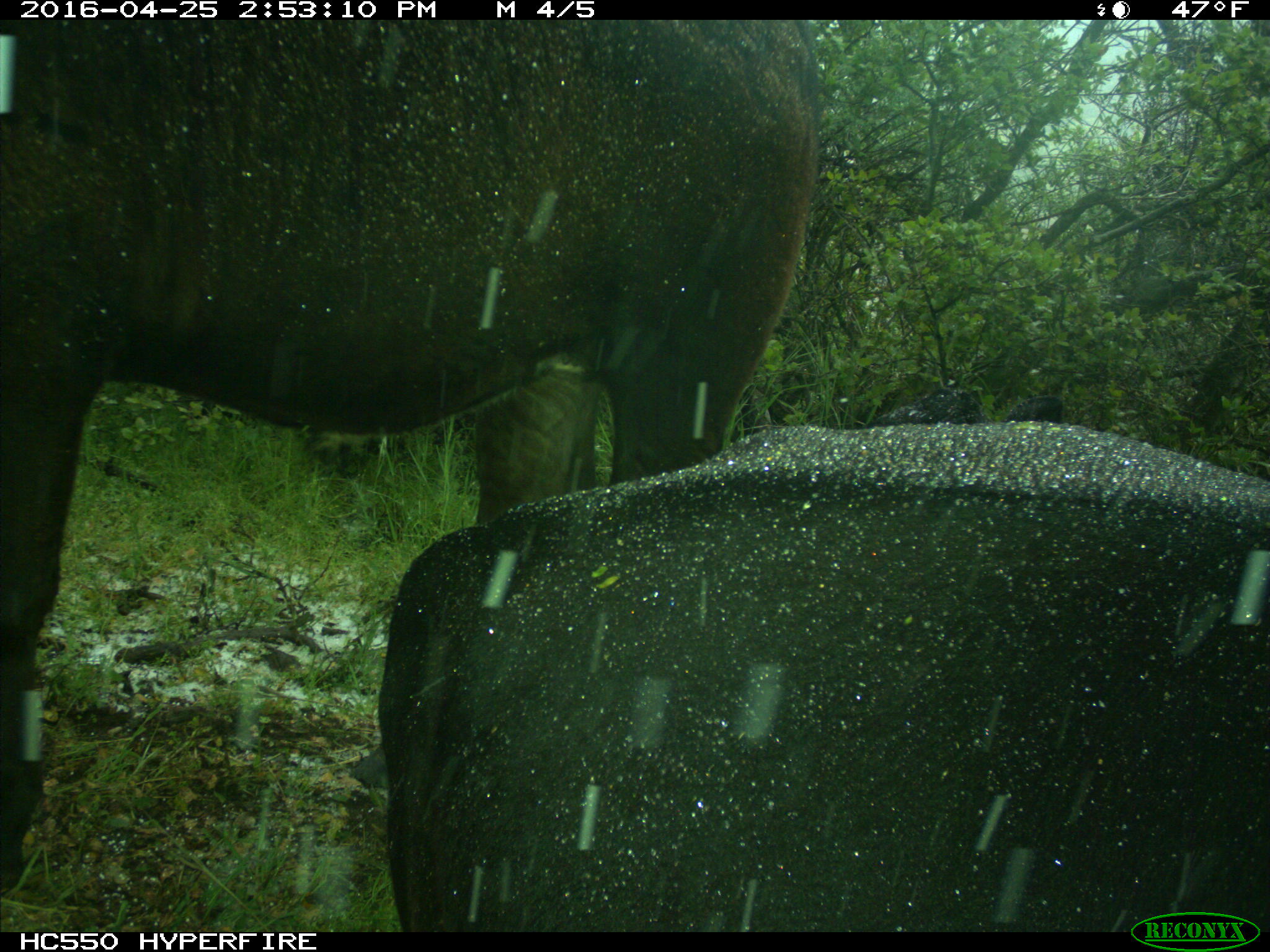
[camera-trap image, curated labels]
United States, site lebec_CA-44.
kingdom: Animalia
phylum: Chordata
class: Mammalia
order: Artiodactyla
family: Bovidae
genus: Bos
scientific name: Bos taurus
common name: domestic cow